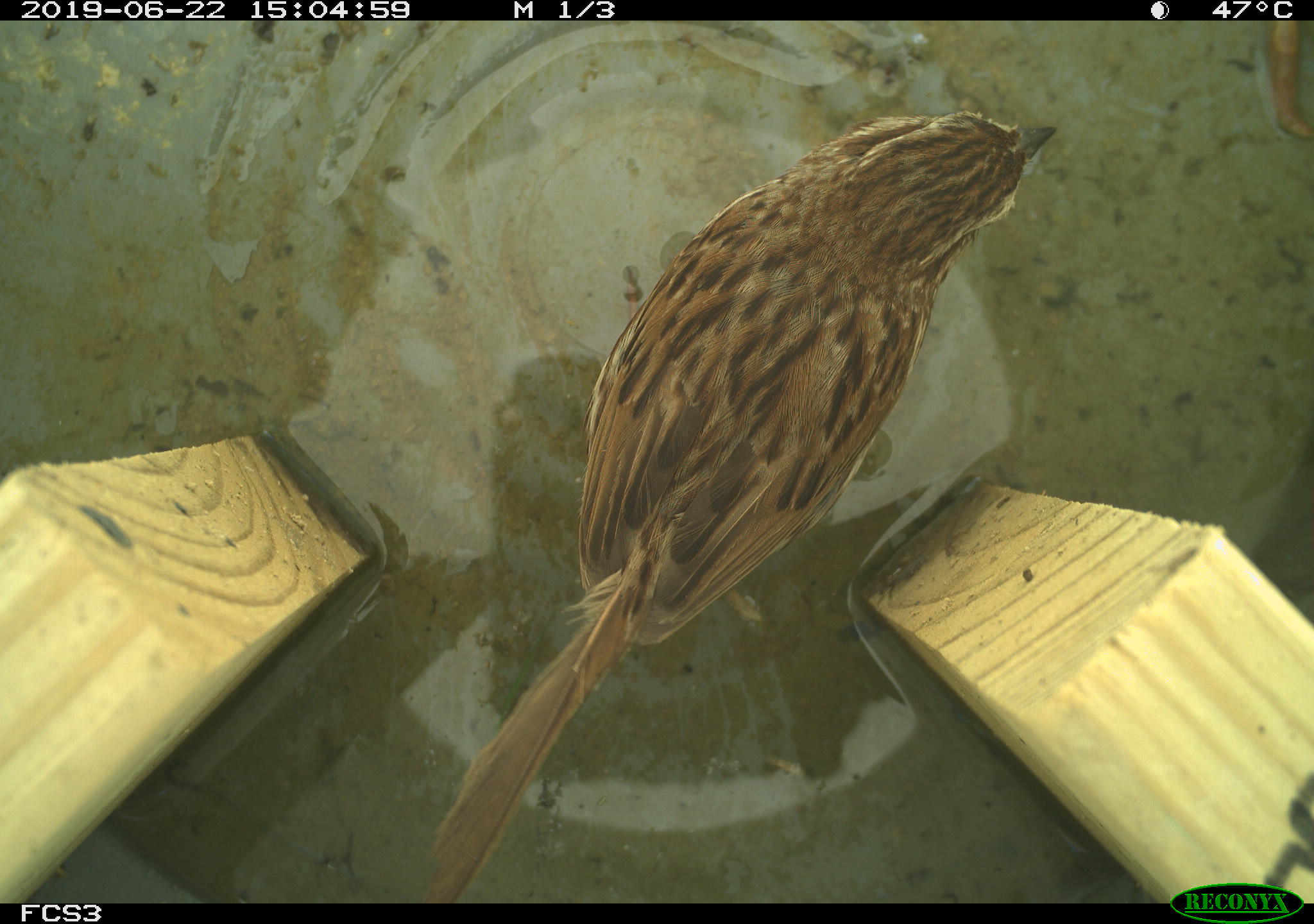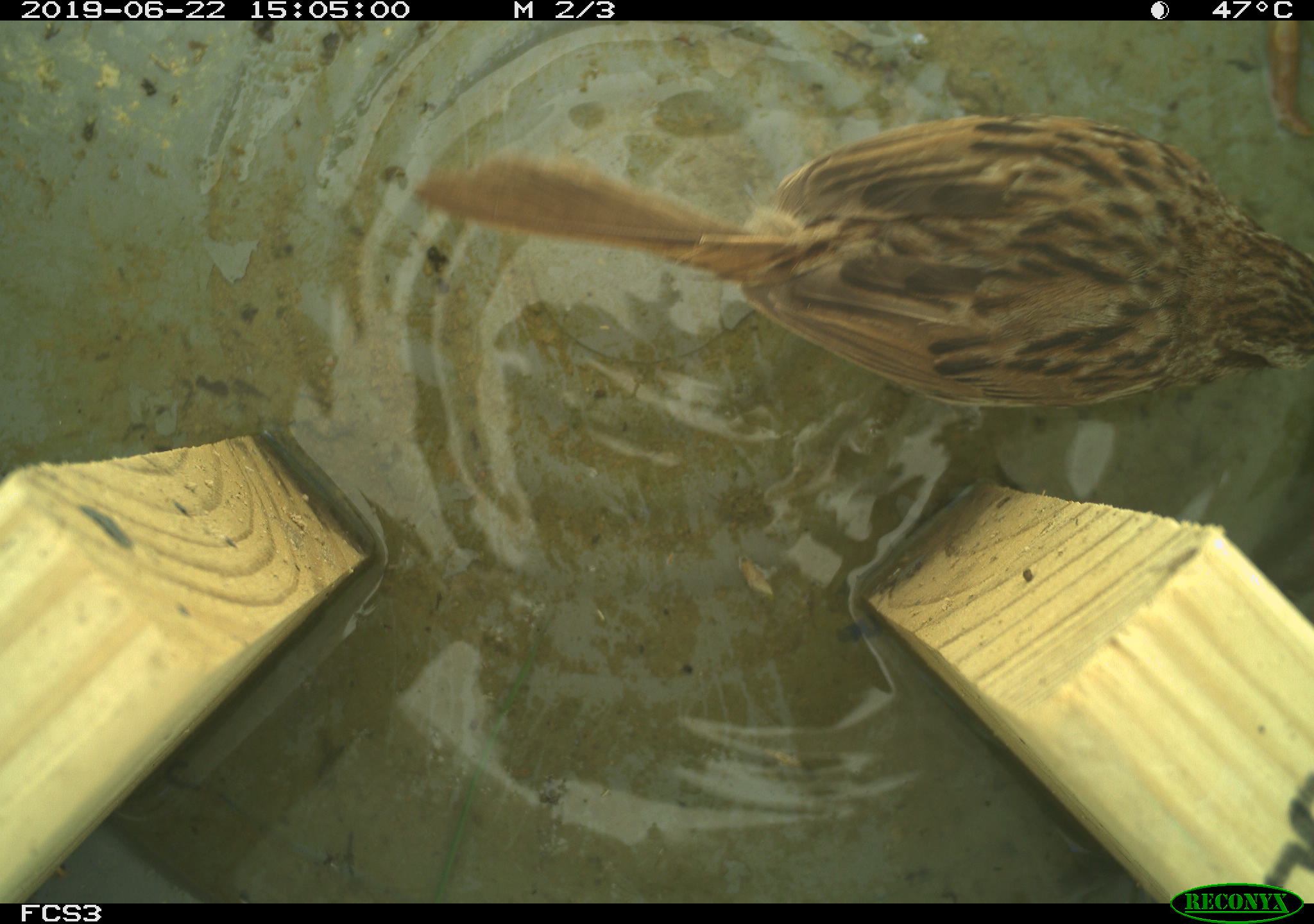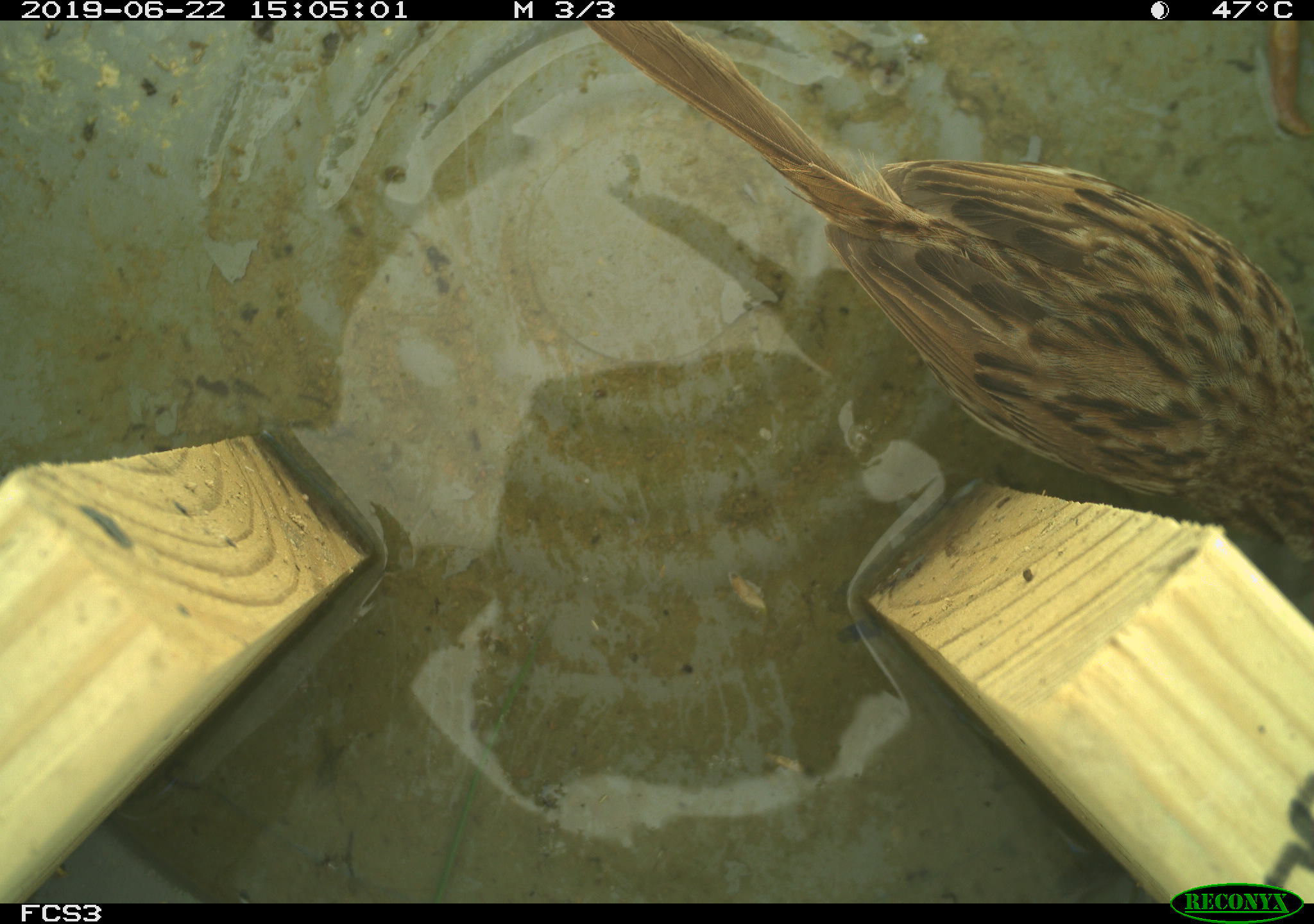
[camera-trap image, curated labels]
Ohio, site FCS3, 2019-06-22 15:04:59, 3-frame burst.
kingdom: Animalia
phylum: Chordata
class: Aves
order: Passeriformes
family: Passerellidae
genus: Melospiza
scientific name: Melospiza melodia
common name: song sparrow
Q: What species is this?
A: Song sparrow (Melospiza melodia).